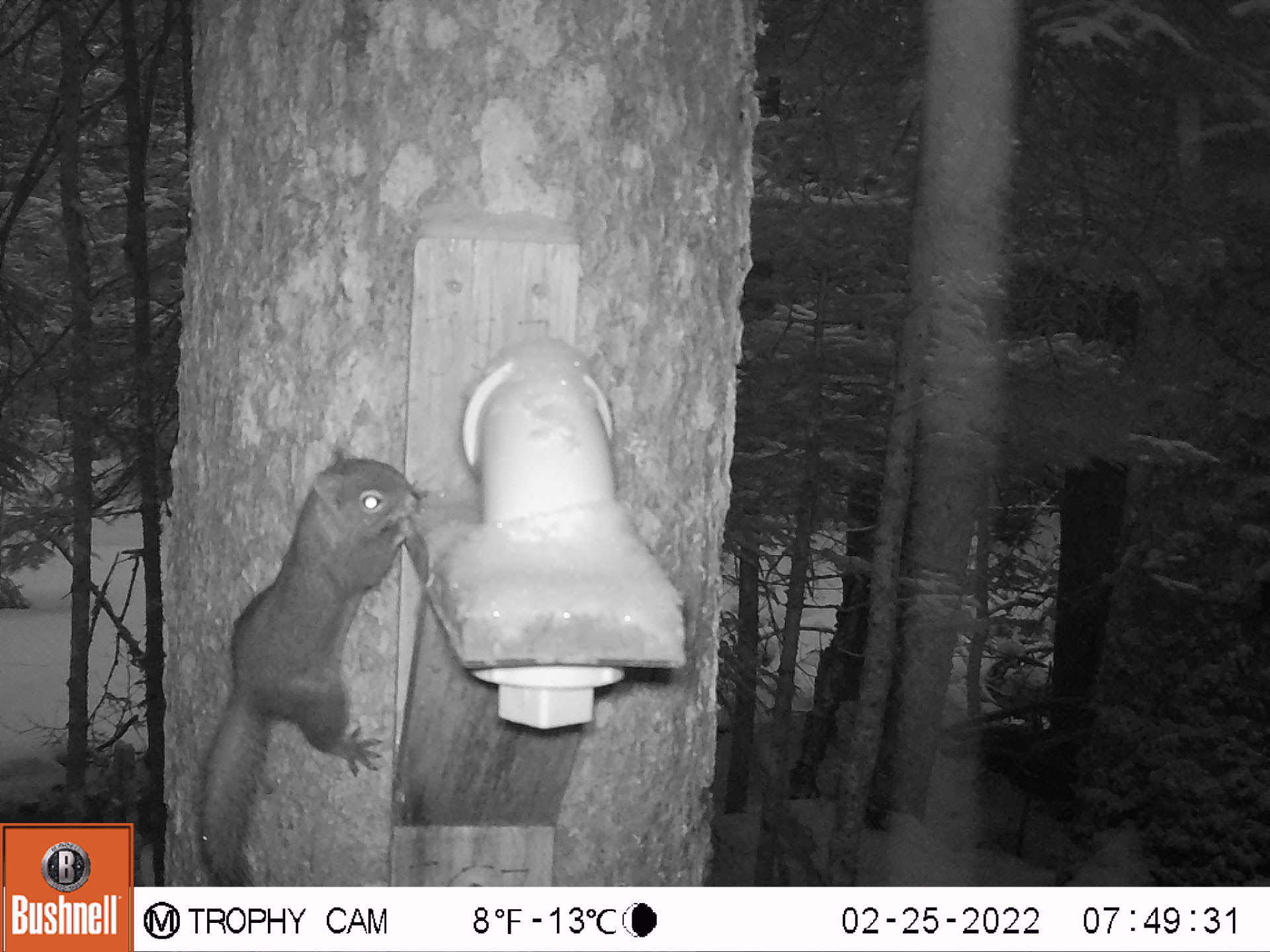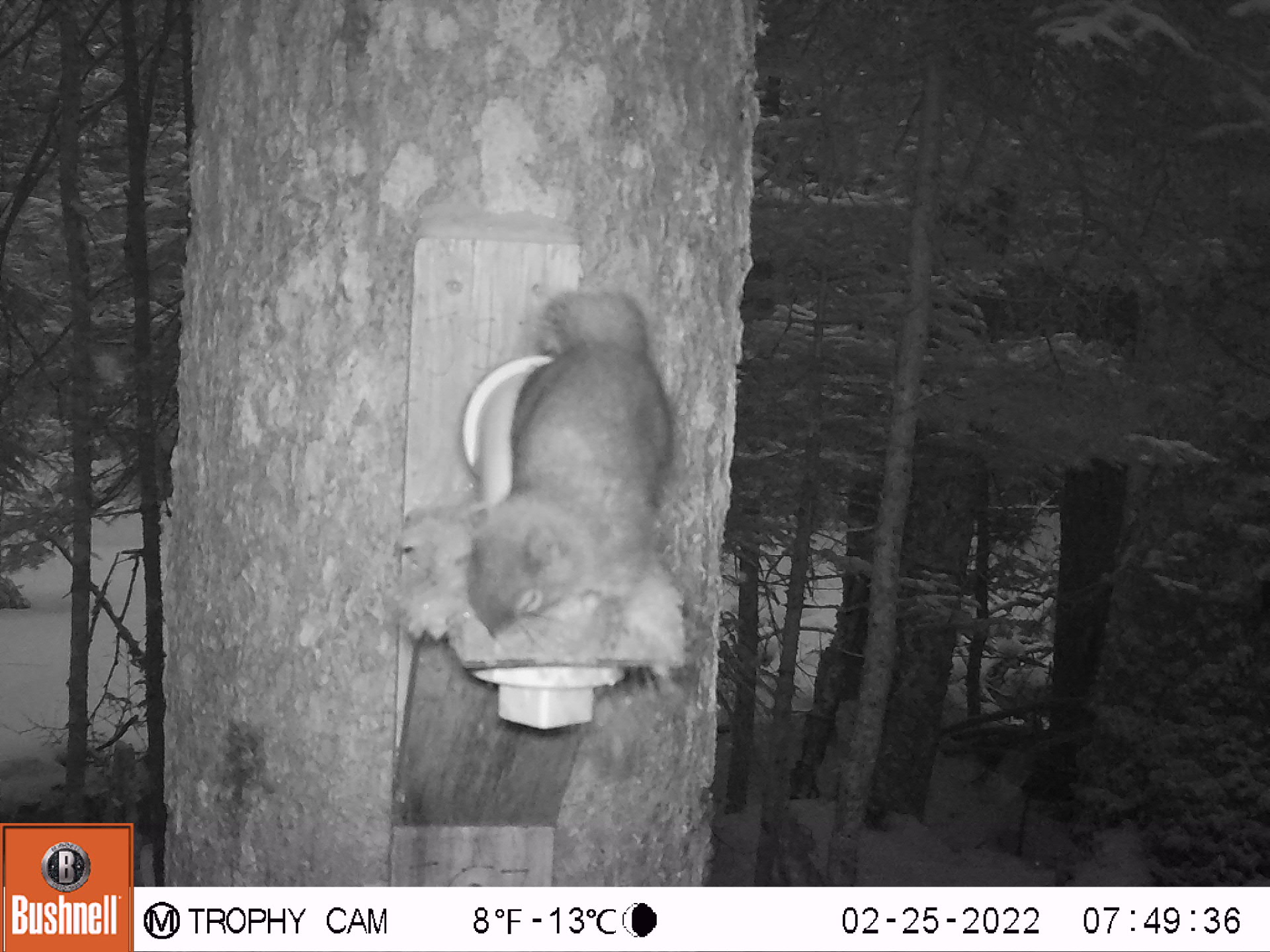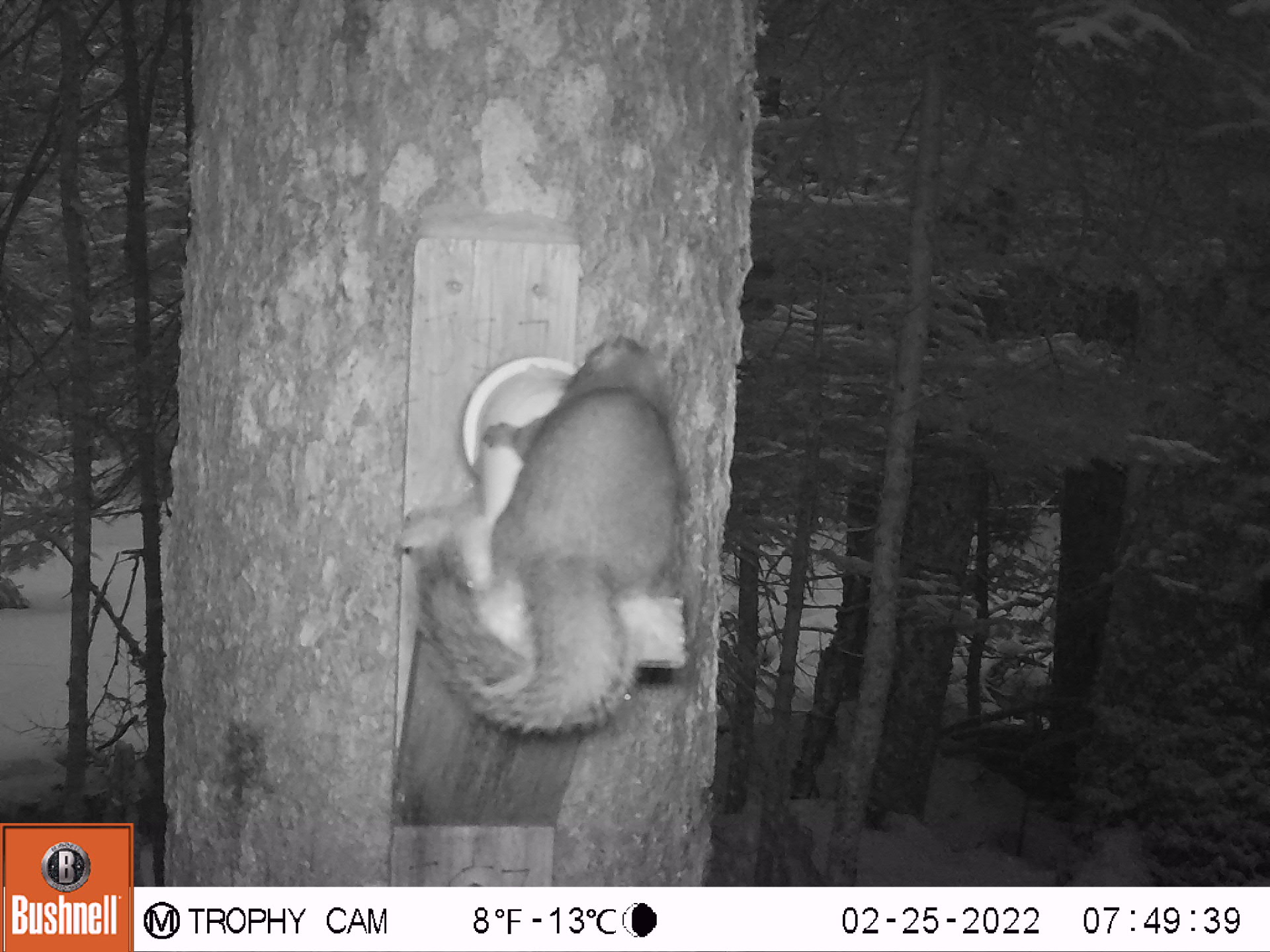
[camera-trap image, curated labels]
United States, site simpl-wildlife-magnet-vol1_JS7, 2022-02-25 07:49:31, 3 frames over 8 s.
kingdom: Animalia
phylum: Chordata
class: Mammalia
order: Rodentia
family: Sciuridae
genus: Tamiasciurus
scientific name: Tamiasciurus hudsonicus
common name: red squirrel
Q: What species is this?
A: Red squirrel (Tamiasciurus hudsonicus).